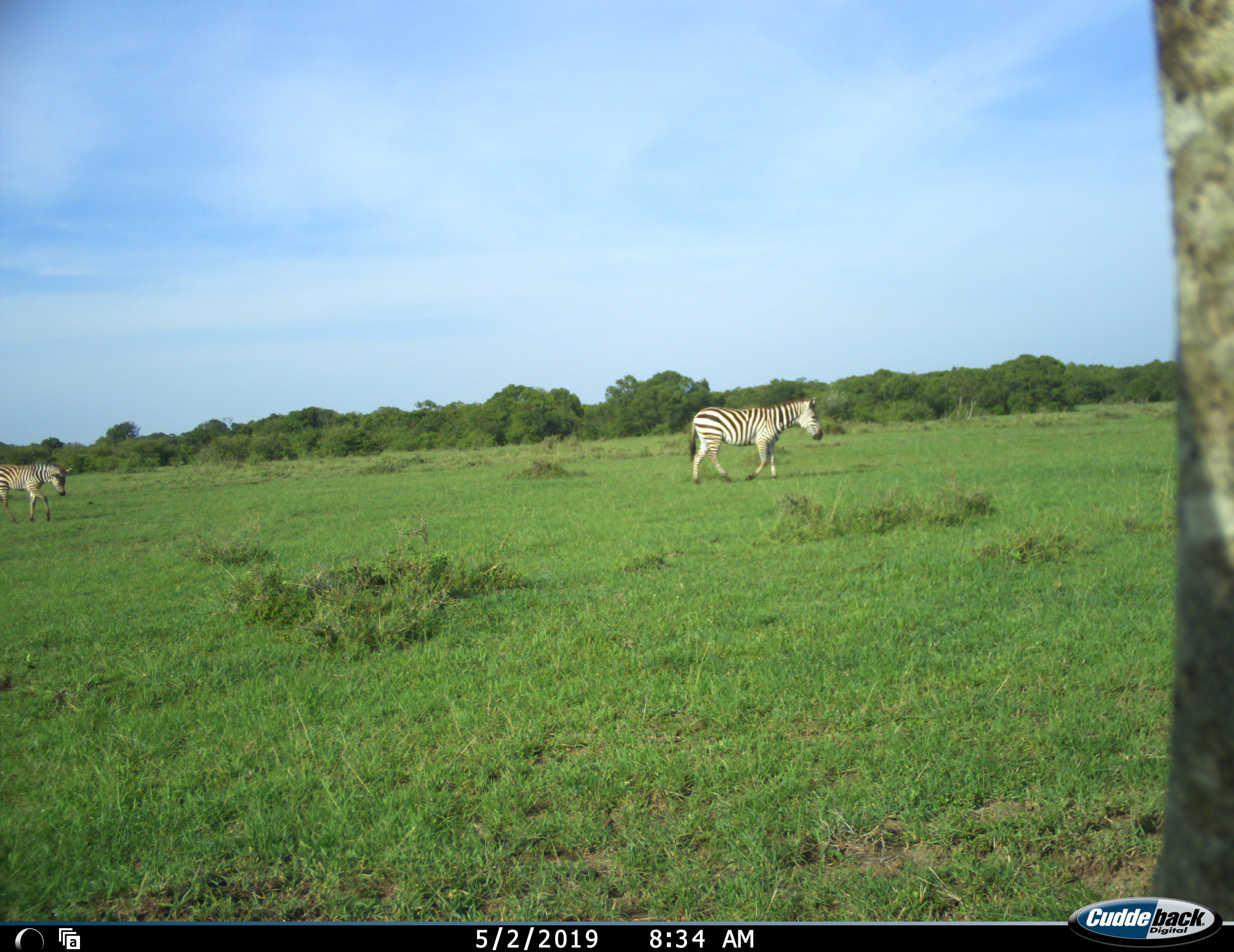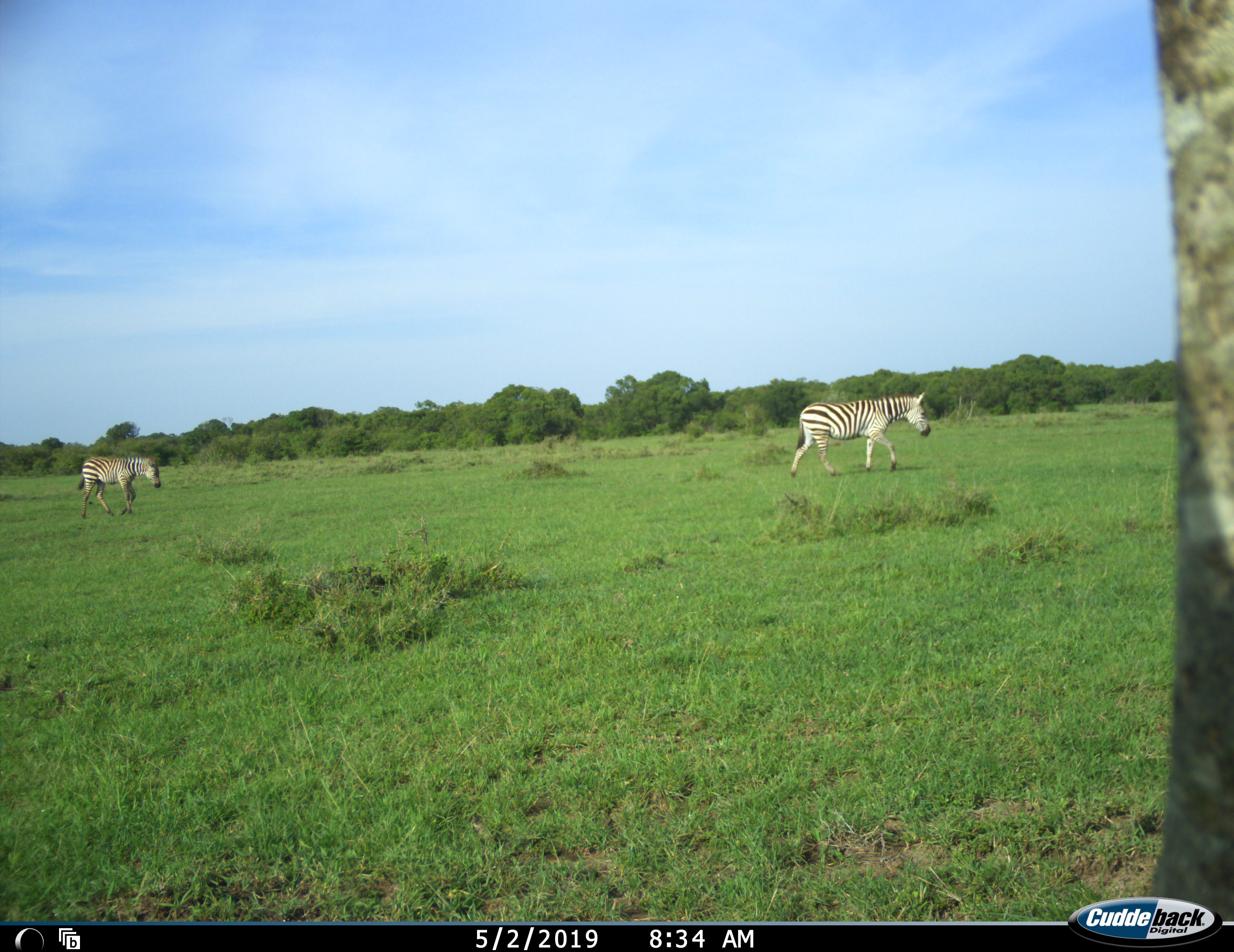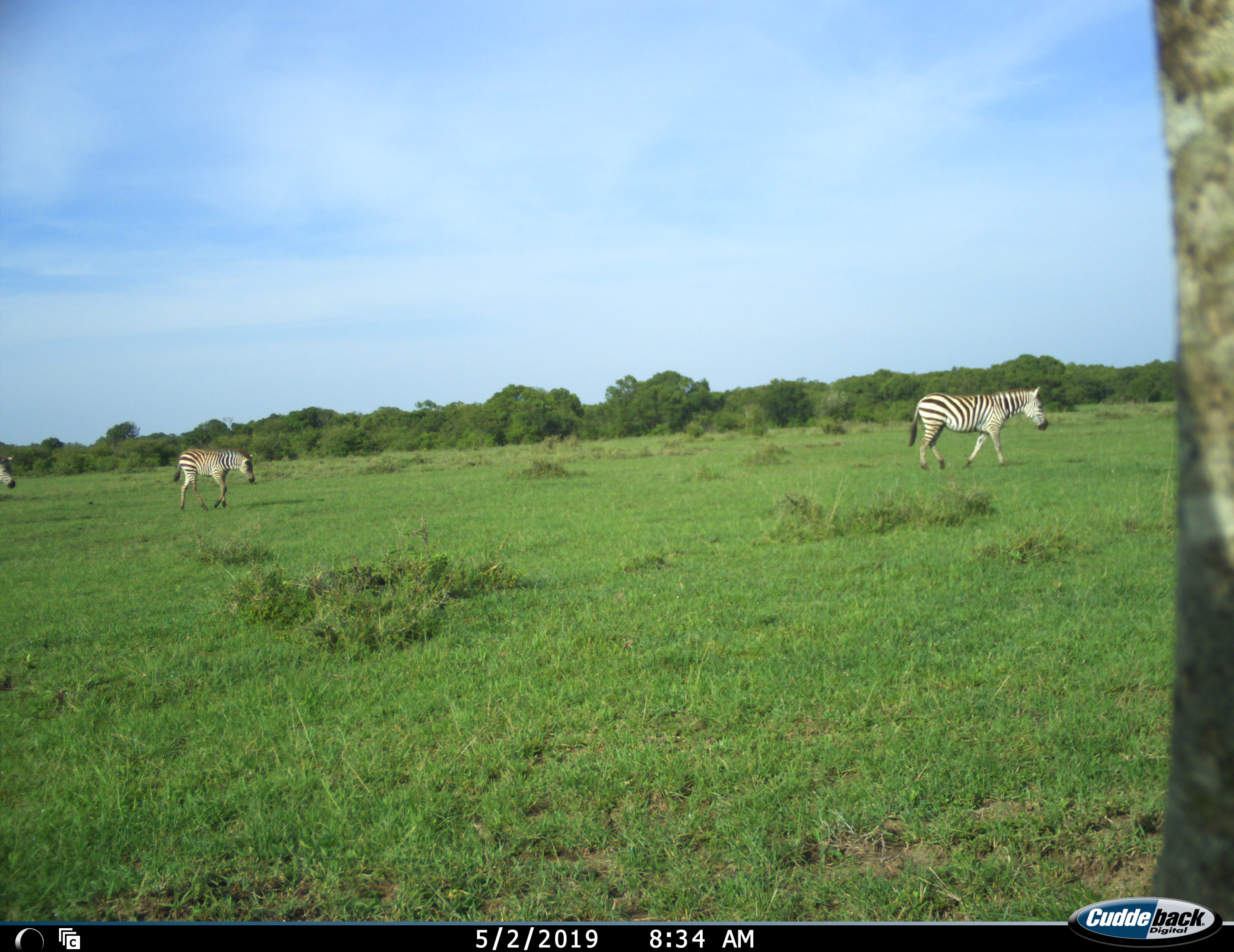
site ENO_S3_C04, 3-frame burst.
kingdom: Animalia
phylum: Chordata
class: Mammalia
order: Perissodactyla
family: Equidae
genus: Equus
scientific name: Equus quagga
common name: plains zebra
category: zebraplains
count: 3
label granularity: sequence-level